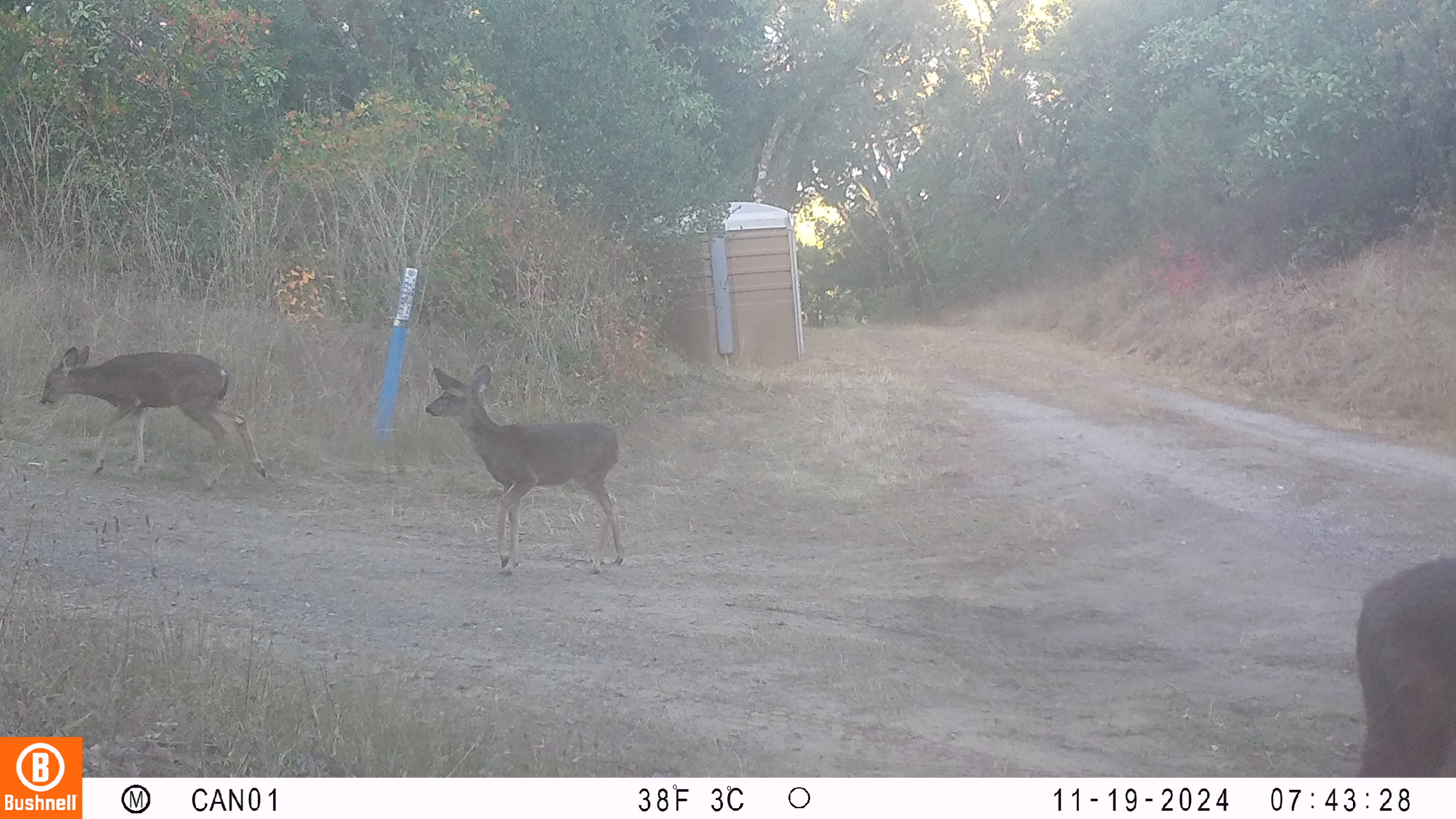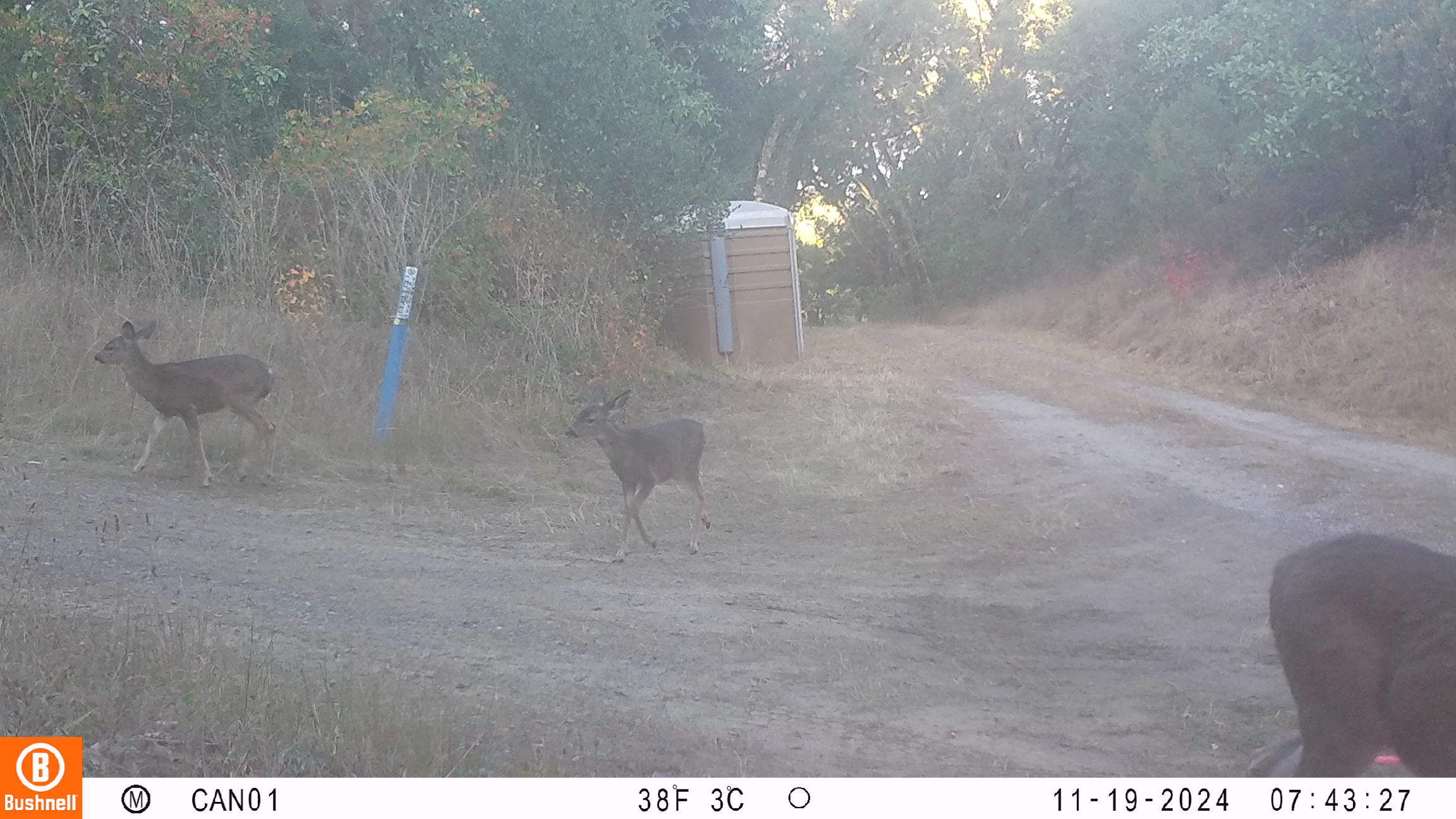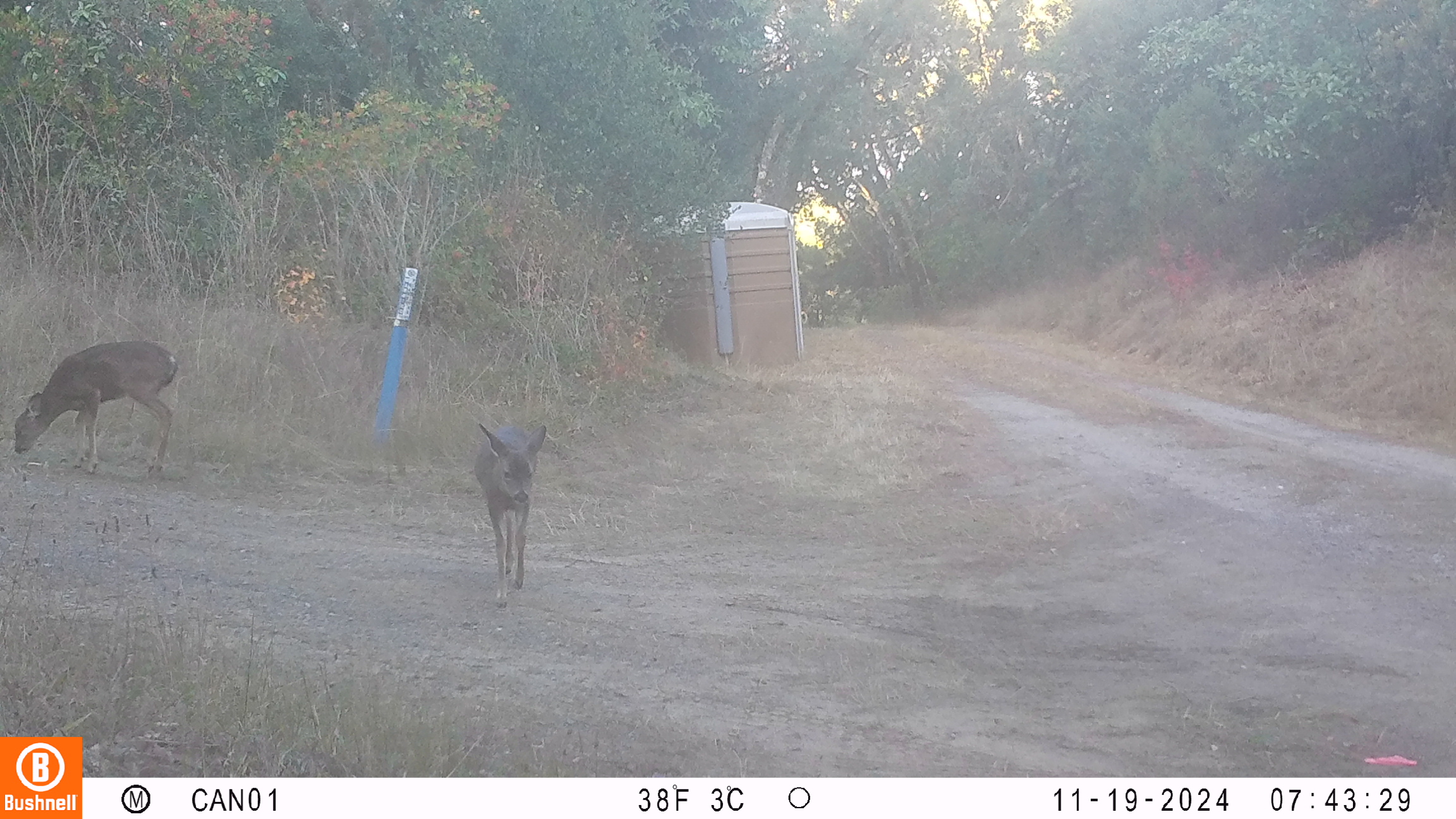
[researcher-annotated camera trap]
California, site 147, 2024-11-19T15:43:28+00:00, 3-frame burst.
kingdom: Animalia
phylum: Chordata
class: Mammalia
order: Artiodactyla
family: Cervidae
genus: Odocoileus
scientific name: Odocoileus hemionus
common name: mule deer